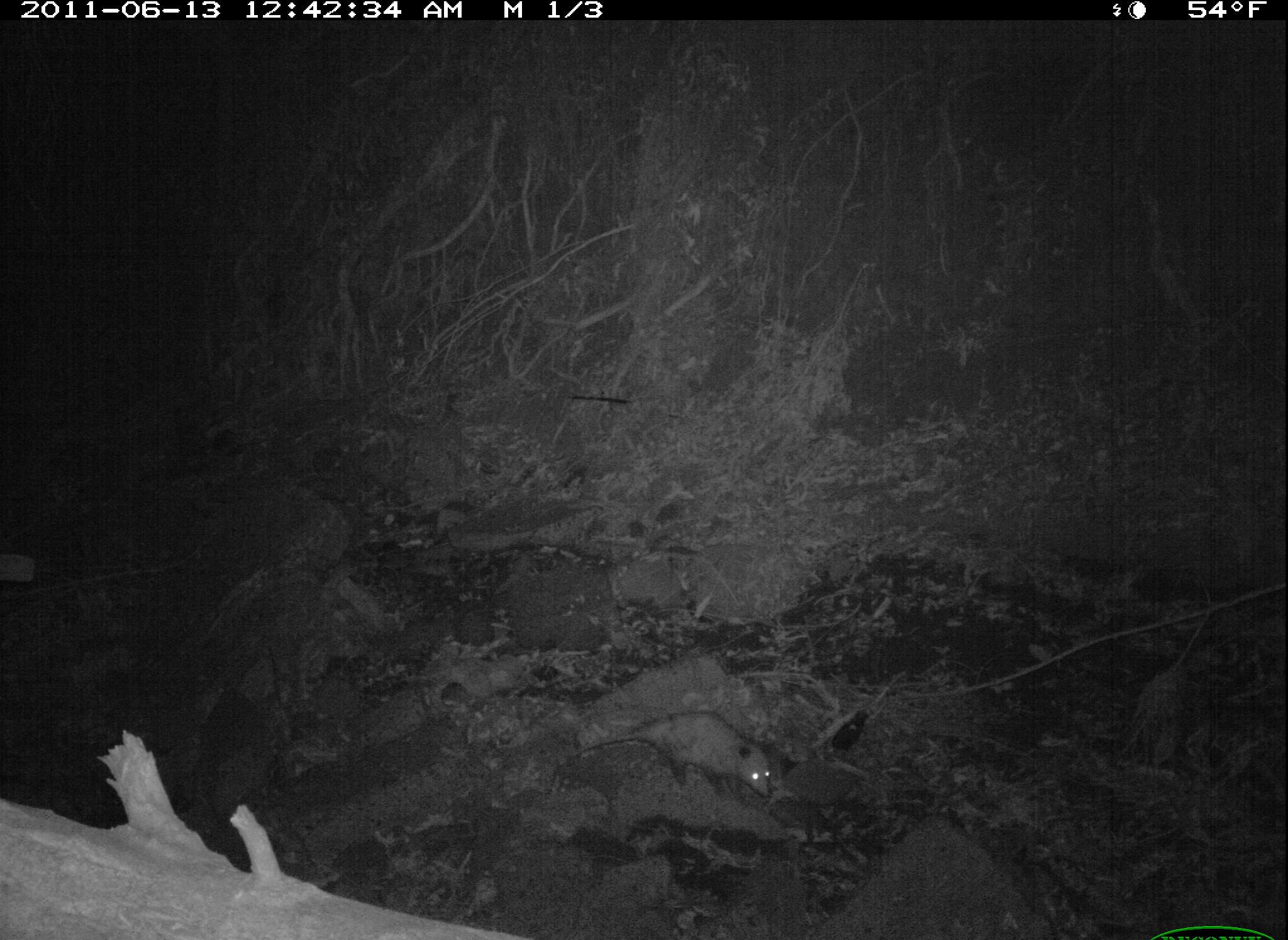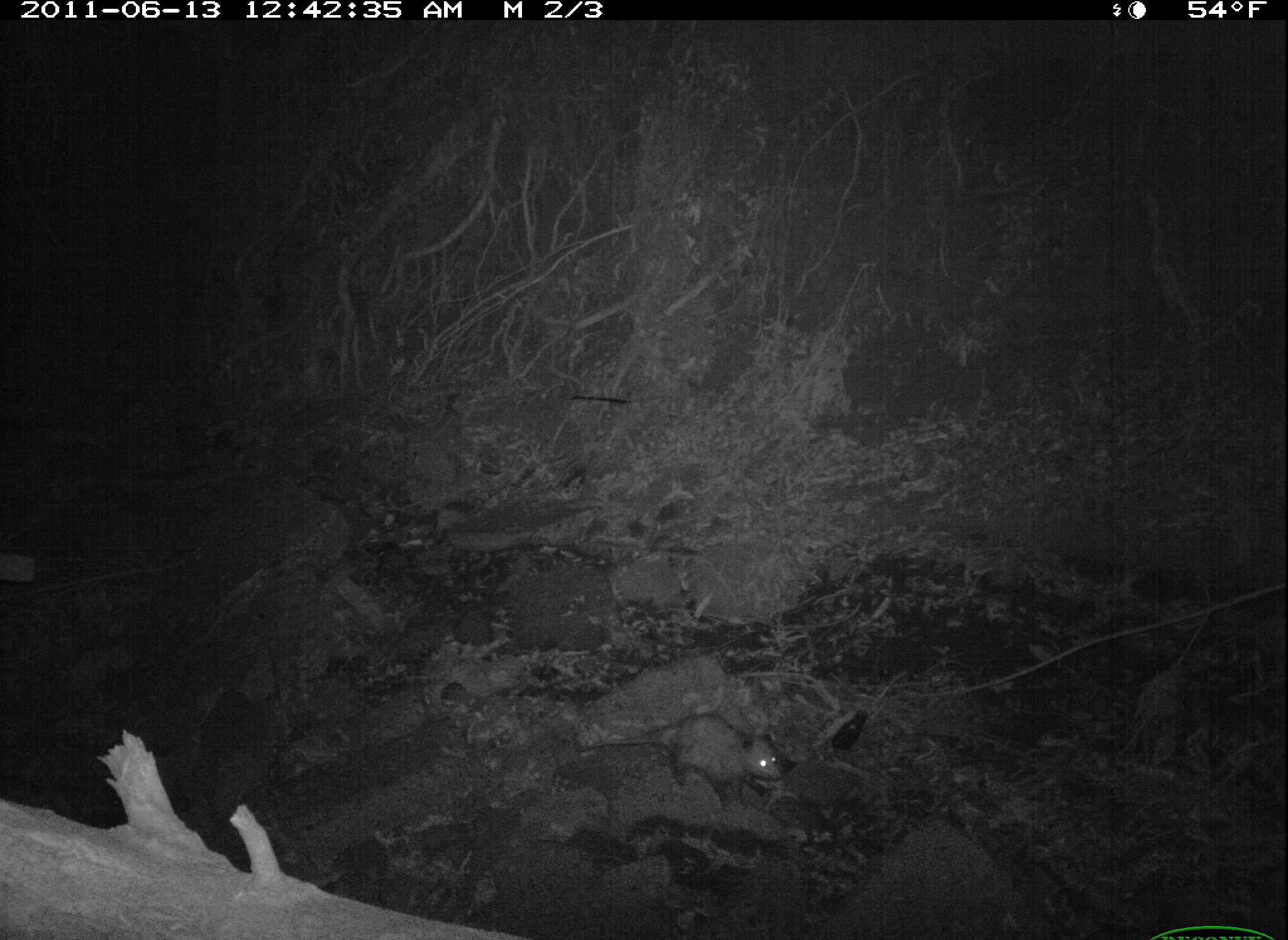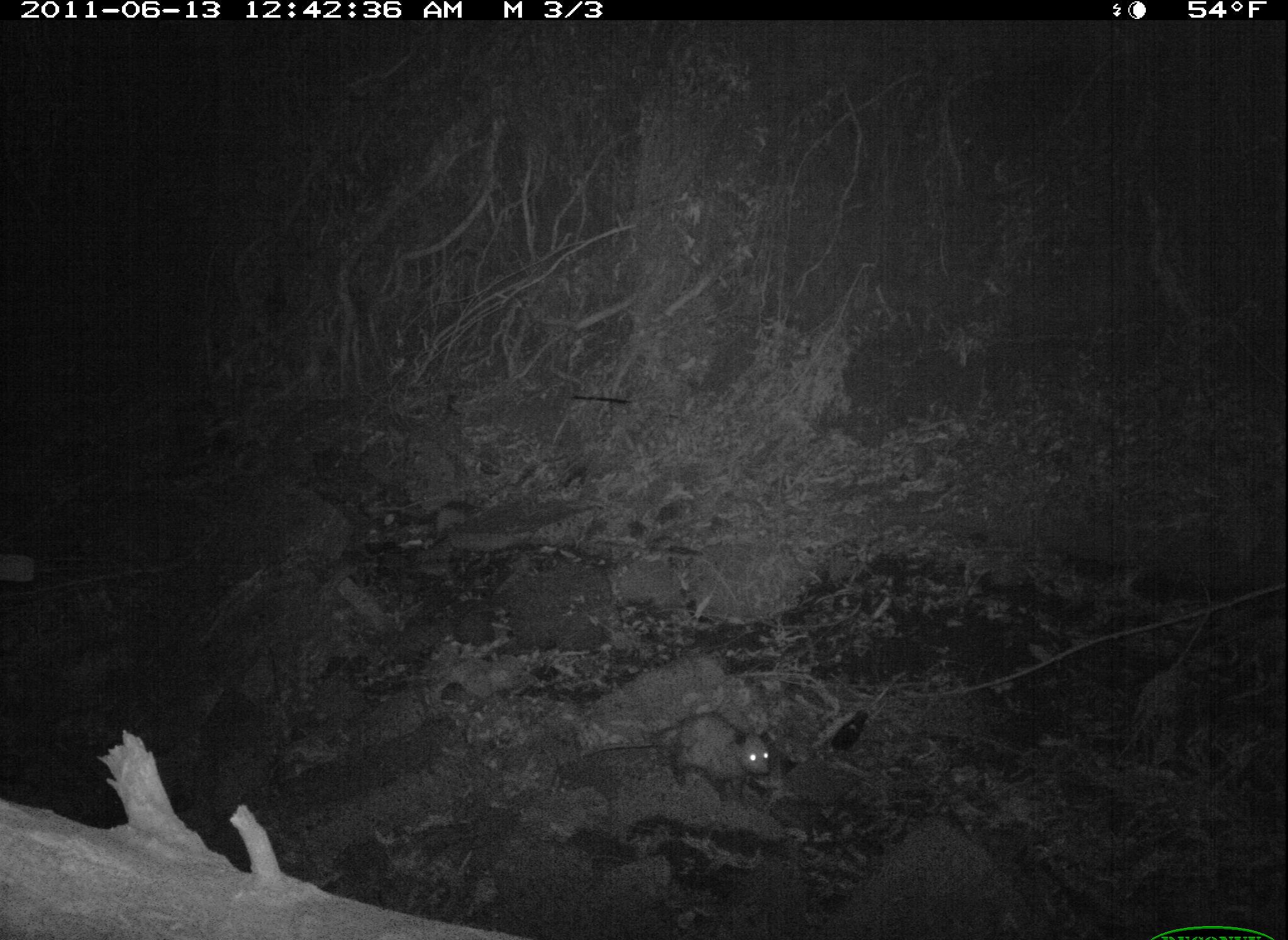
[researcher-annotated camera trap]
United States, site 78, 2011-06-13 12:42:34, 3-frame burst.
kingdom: Animalia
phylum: Chordata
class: Mammalia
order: Didelphimorphia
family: Didelphidae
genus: Didelphis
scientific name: Didelphis virginiana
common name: virginia opossum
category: opossum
Opossum (virginia opossum) (Didelphis virginiana).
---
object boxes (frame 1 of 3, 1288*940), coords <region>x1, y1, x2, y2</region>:
opossum: <region>583, 709, 779, 810</region>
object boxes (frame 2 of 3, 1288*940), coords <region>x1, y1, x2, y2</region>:
opossum: <region>591, 707, 794, 815</region>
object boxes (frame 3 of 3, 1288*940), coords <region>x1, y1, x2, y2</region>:
opossum: <region>594, 702, 787, 807</region>